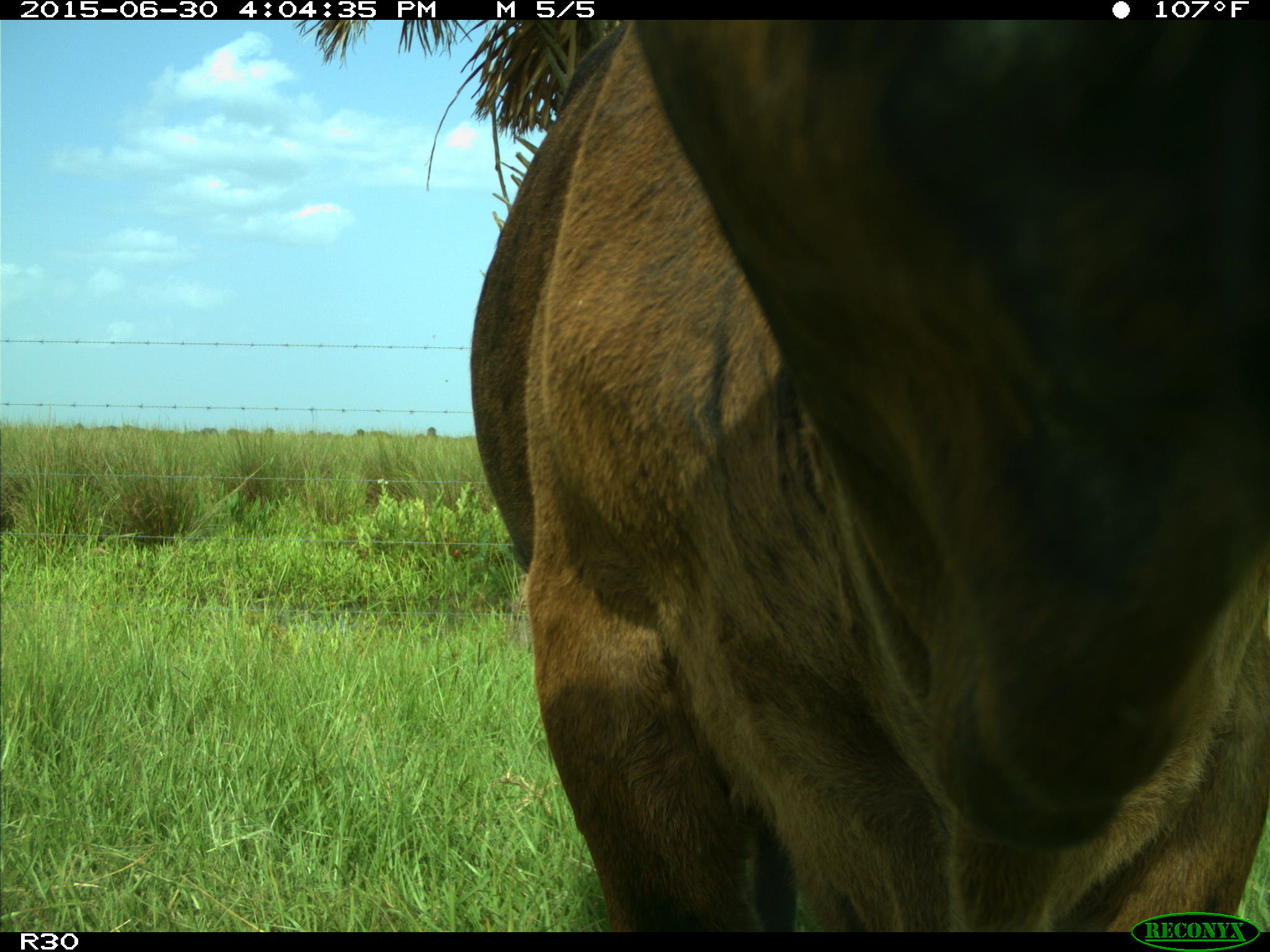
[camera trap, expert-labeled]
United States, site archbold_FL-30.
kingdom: Animalia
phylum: Chordata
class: Mammalia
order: Artiodactyla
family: Bovidae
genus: Bos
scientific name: Bos taurus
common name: domestic cow